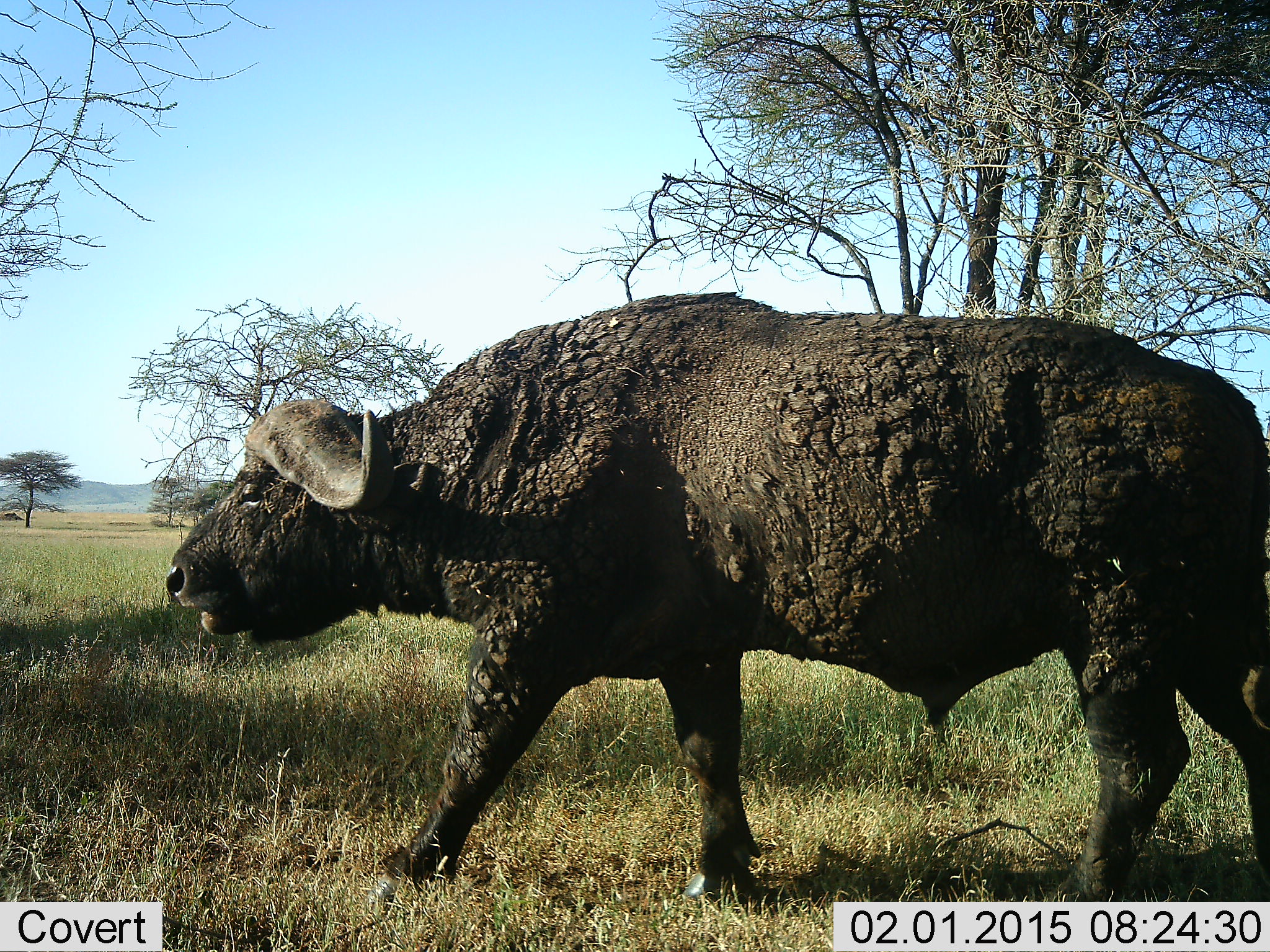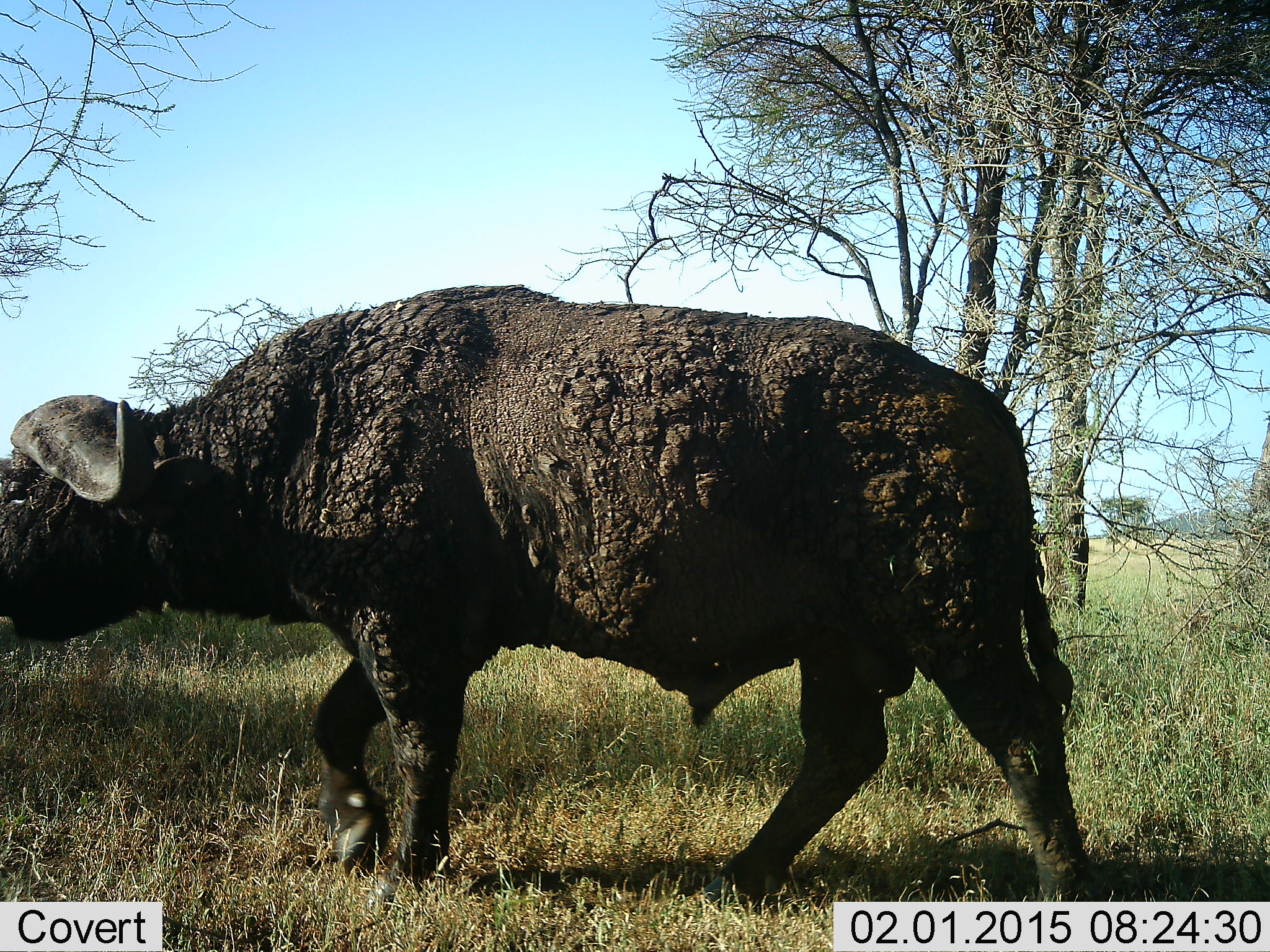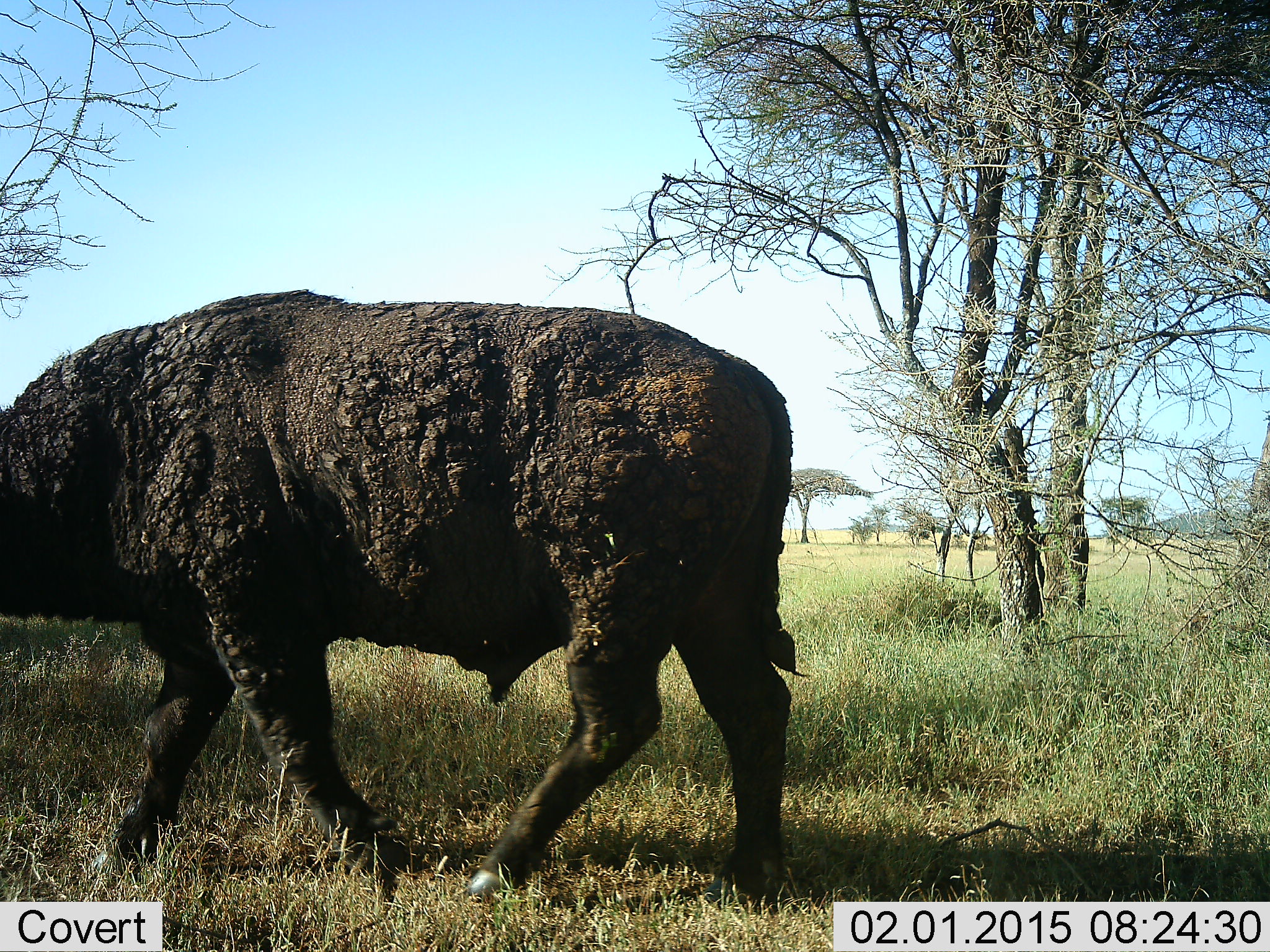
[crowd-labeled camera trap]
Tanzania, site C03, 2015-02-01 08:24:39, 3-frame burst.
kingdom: Animalia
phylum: Chordata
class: Mammalia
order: Artiodactyla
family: Bovidae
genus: Syncerus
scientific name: Syncerus caffer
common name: cape buffalo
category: buffalo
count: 1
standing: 0%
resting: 0%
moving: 100%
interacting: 0%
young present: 0%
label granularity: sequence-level